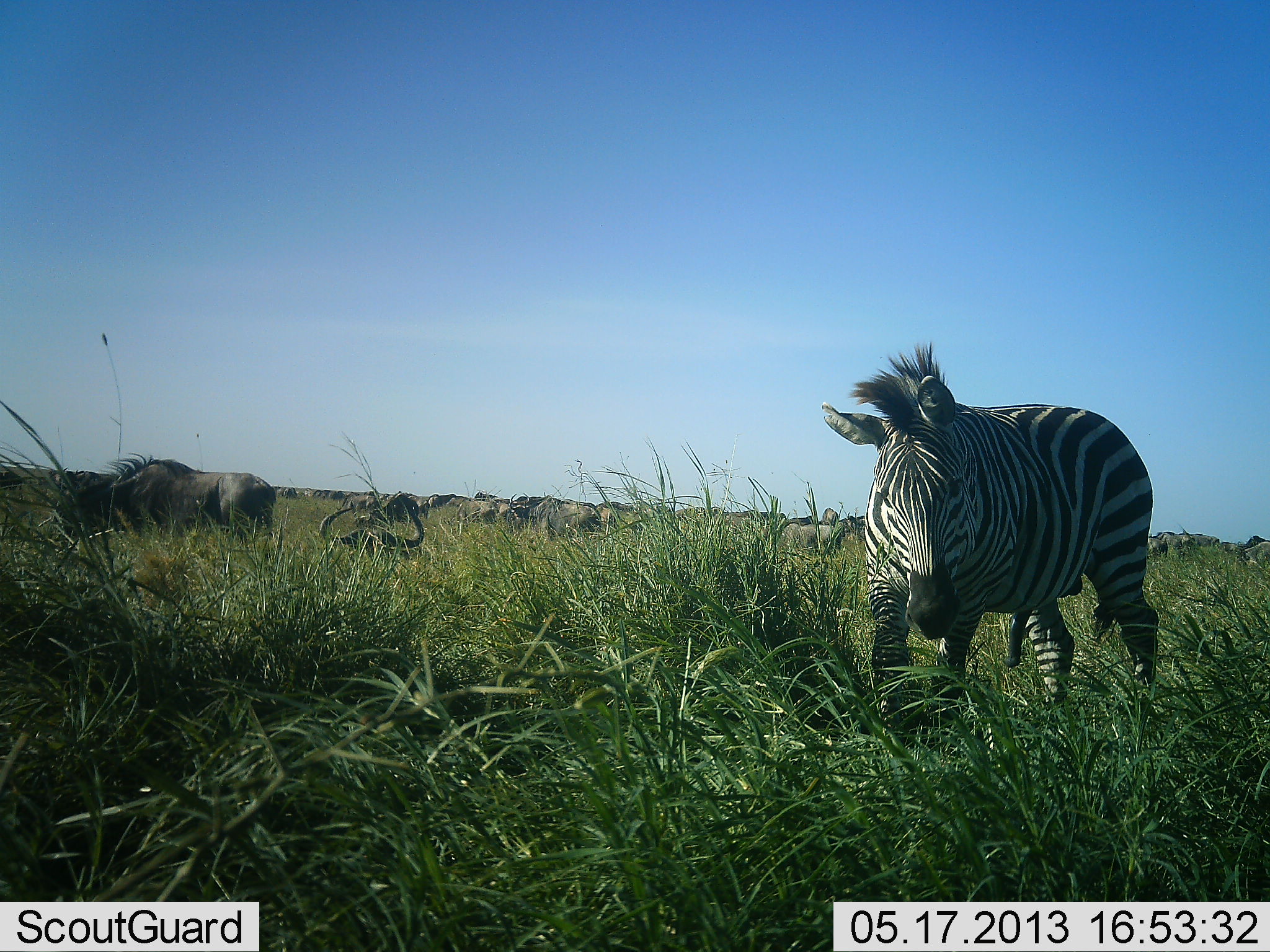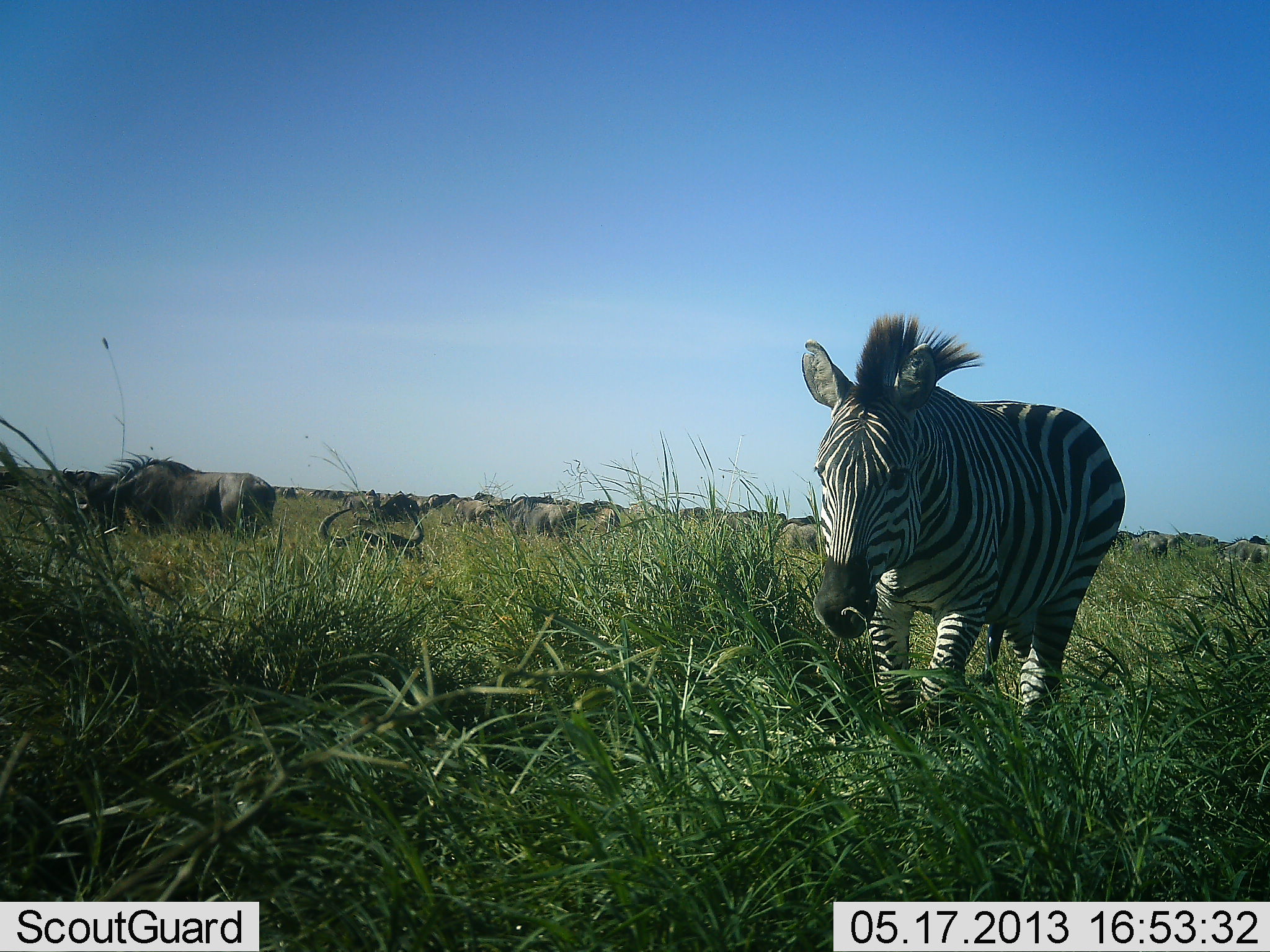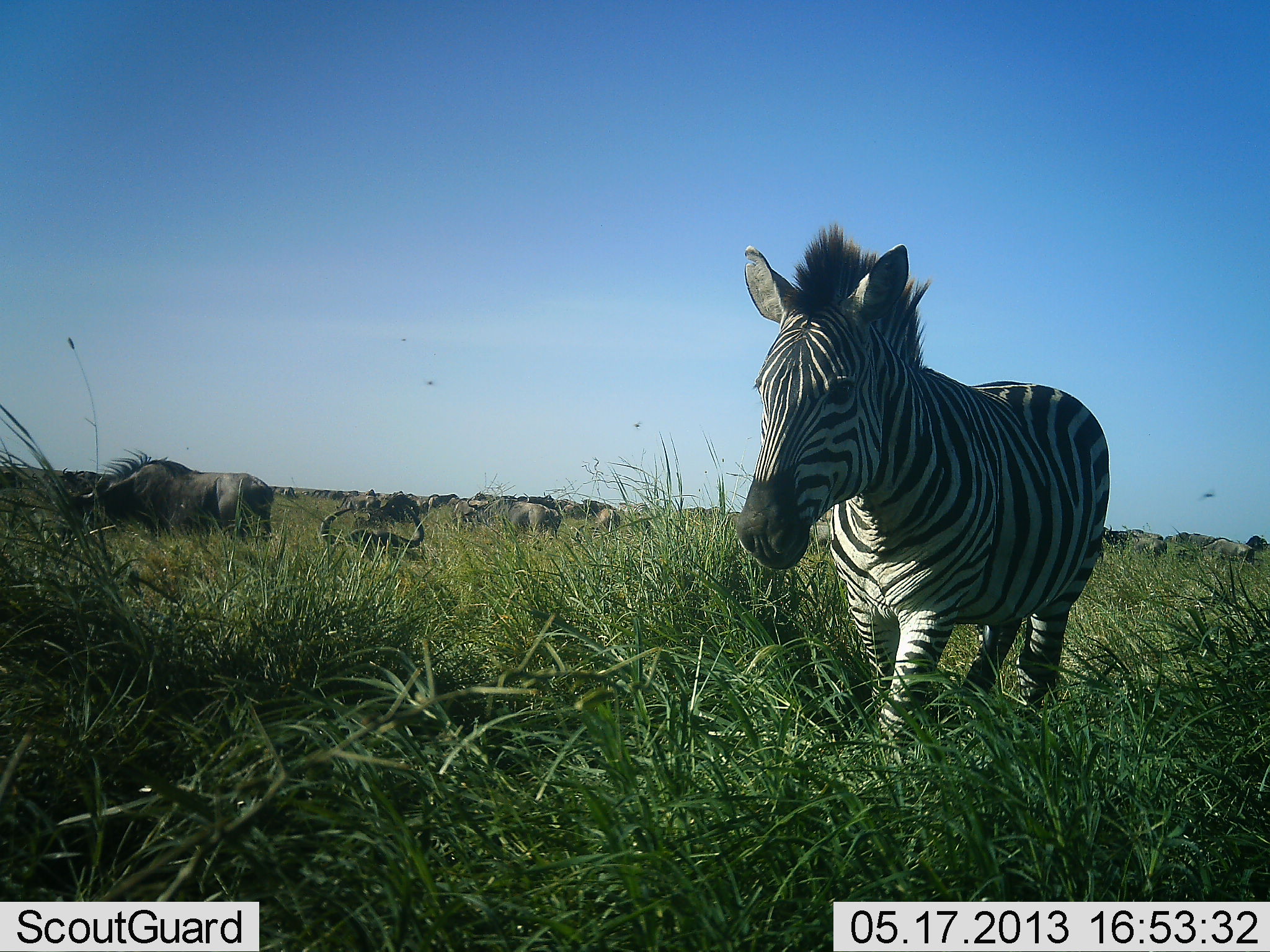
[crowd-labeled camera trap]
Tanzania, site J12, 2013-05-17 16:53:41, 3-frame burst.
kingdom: Animalia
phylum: Chordata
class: Mammalia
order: Artiodactyla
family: Bovidae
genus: Connochaetes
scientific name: Connochaetes taurinus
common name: blue wildebeest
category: wildebeest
Wildebeest (blue wildebeest) (Connochaetes taurinus), count 11-50. Behavior (volunteer vote fractions): standing 54%, resting 58%, moving 38%, interacting 0%. Young present (vote fraction): 0%. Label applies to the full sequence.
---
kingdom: Animalia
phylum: Chordata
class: Mammalia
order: Perissodactyla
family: Equidae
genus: Equus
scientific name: Equus quagga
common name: plains zebra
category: zebra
Zebra (plains zebra) (Equus quagga), count 1. Behavior (volunteer vote fractions): standing 17%, resting 0%, moving 87%, interacting 0%. Young present (vote fraction): 0%. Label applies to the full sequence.